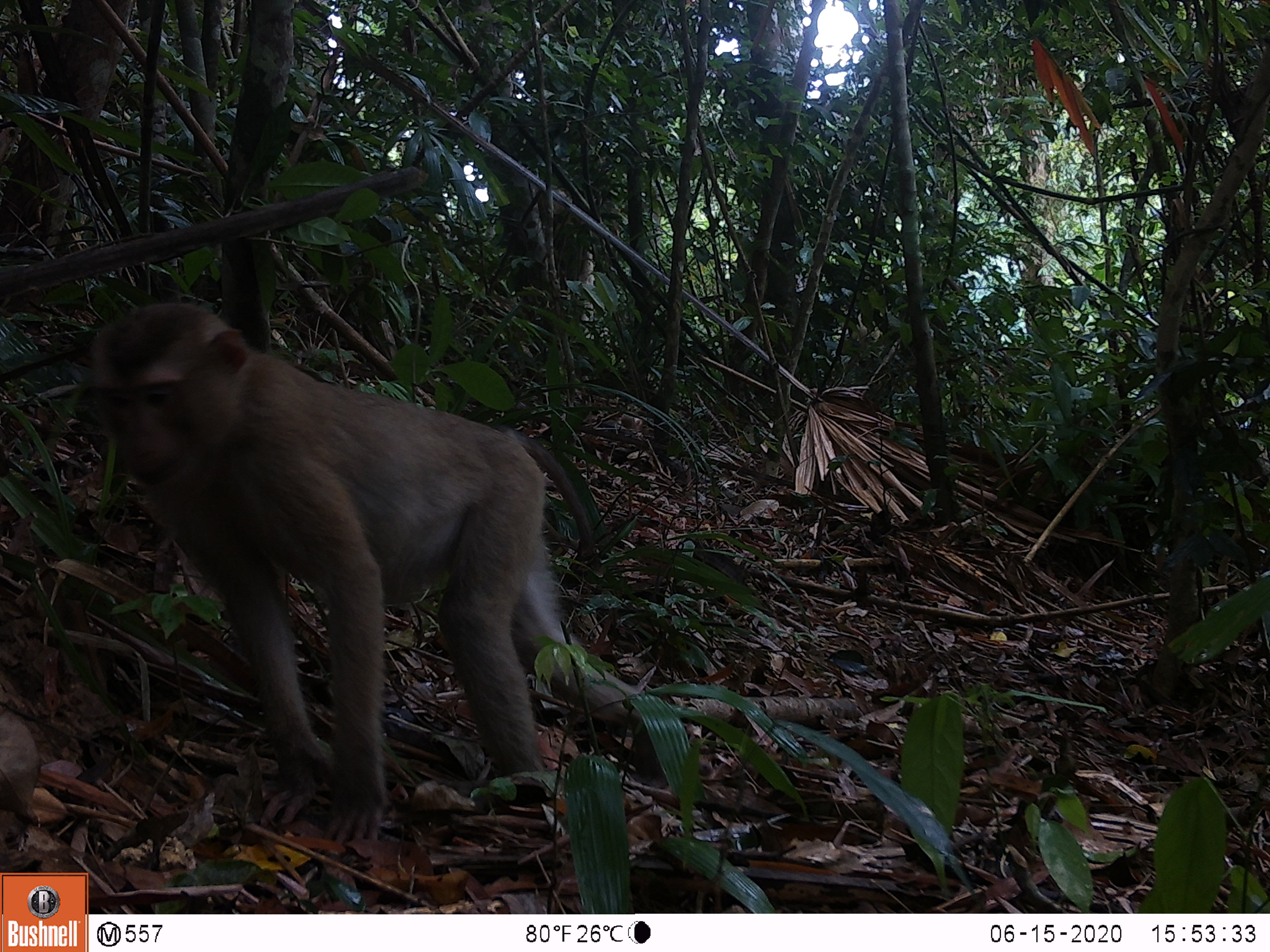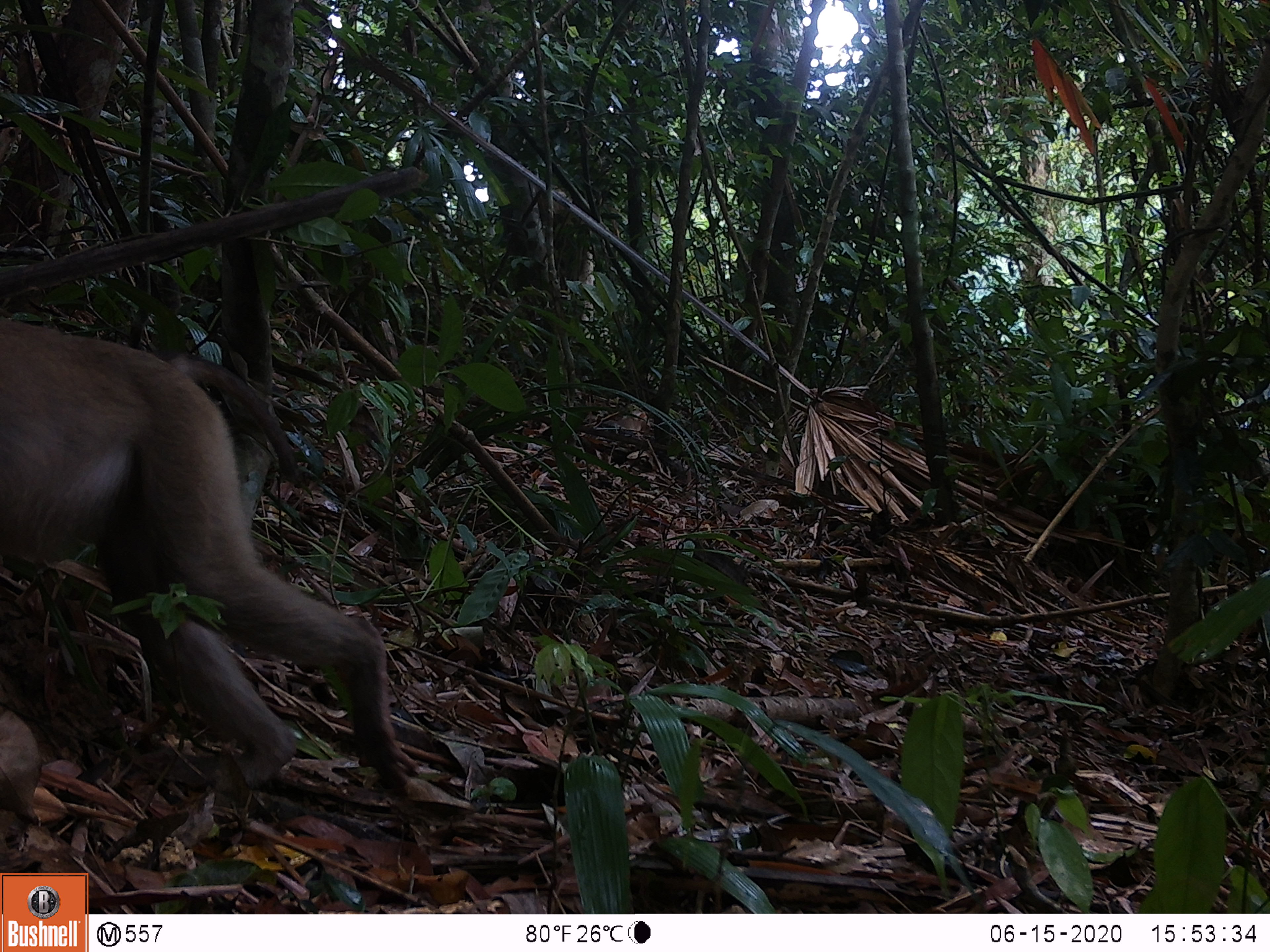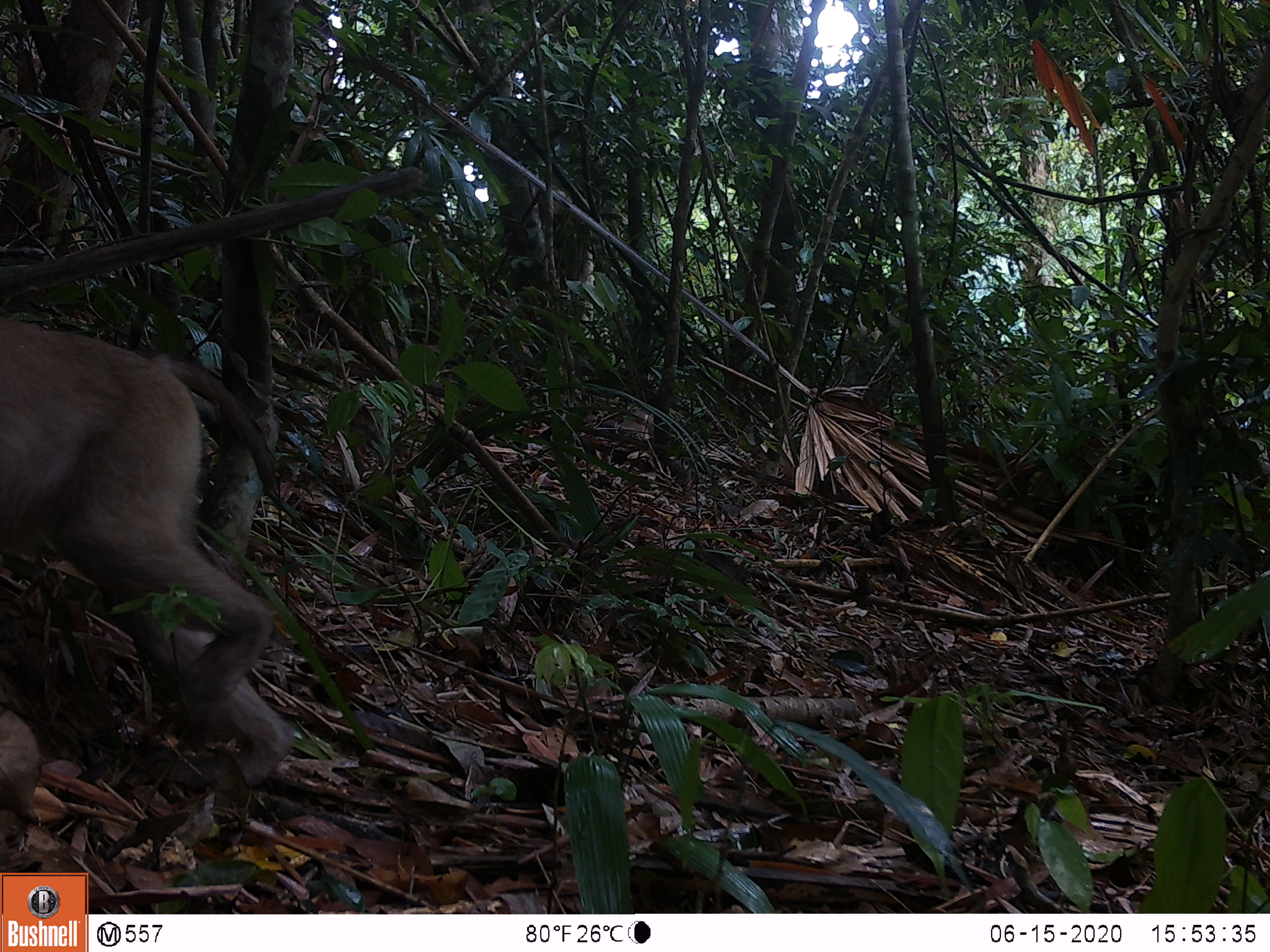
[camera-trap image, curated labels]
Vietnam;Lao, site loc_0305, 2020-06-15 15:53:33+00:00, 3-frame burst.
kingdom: Animalia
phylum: Chordata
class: Mammalia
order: Primates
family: Cercopithecidae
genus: Macaca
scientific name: Macaca nemestrina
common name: pig-tailed macaque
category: pig tailed macaque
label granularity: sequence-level